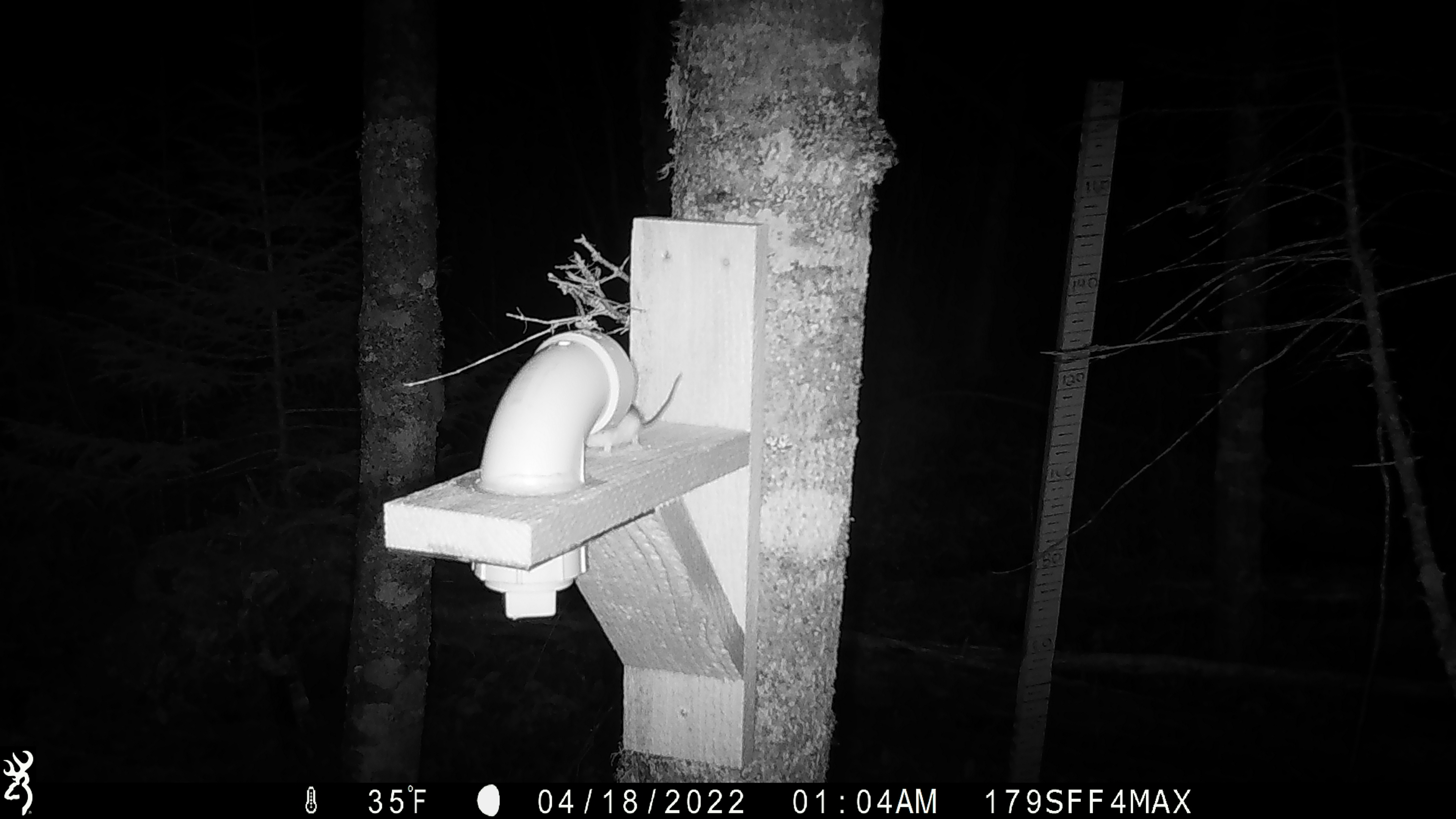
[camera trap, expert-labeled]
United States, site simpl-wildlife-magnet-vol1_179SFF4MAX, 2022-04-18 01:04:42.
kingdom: Animalia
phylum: Chordata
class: Mammalia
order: Rodentia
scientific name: Rodentia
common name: mouse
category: mouse sp.